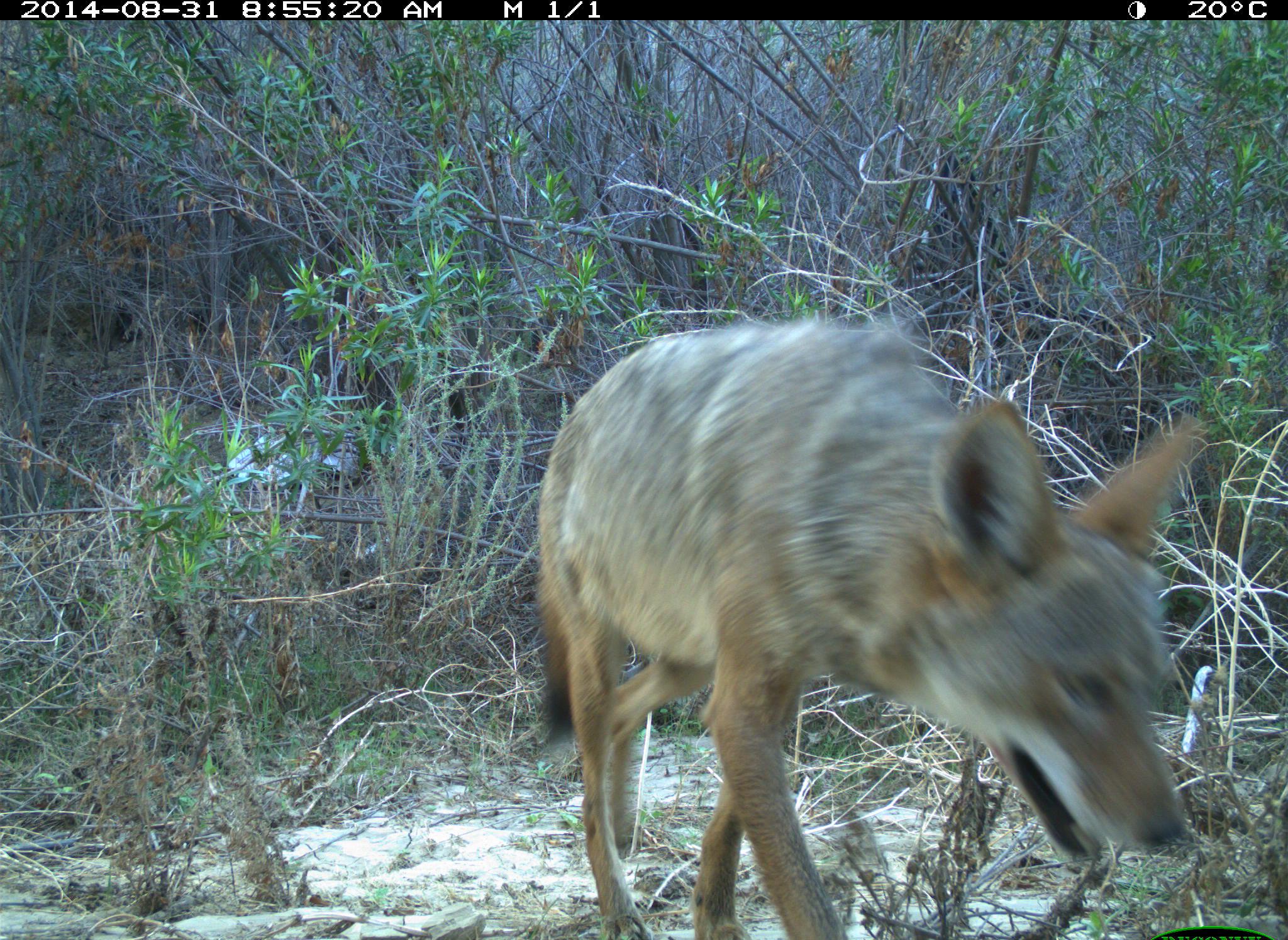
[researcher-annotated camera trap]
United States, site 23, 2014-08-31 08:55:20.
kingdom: Animalia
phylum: Chordata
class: Mammalia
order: Carnivora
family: Canidae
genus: Canis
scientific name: Canis latrans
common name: coyote